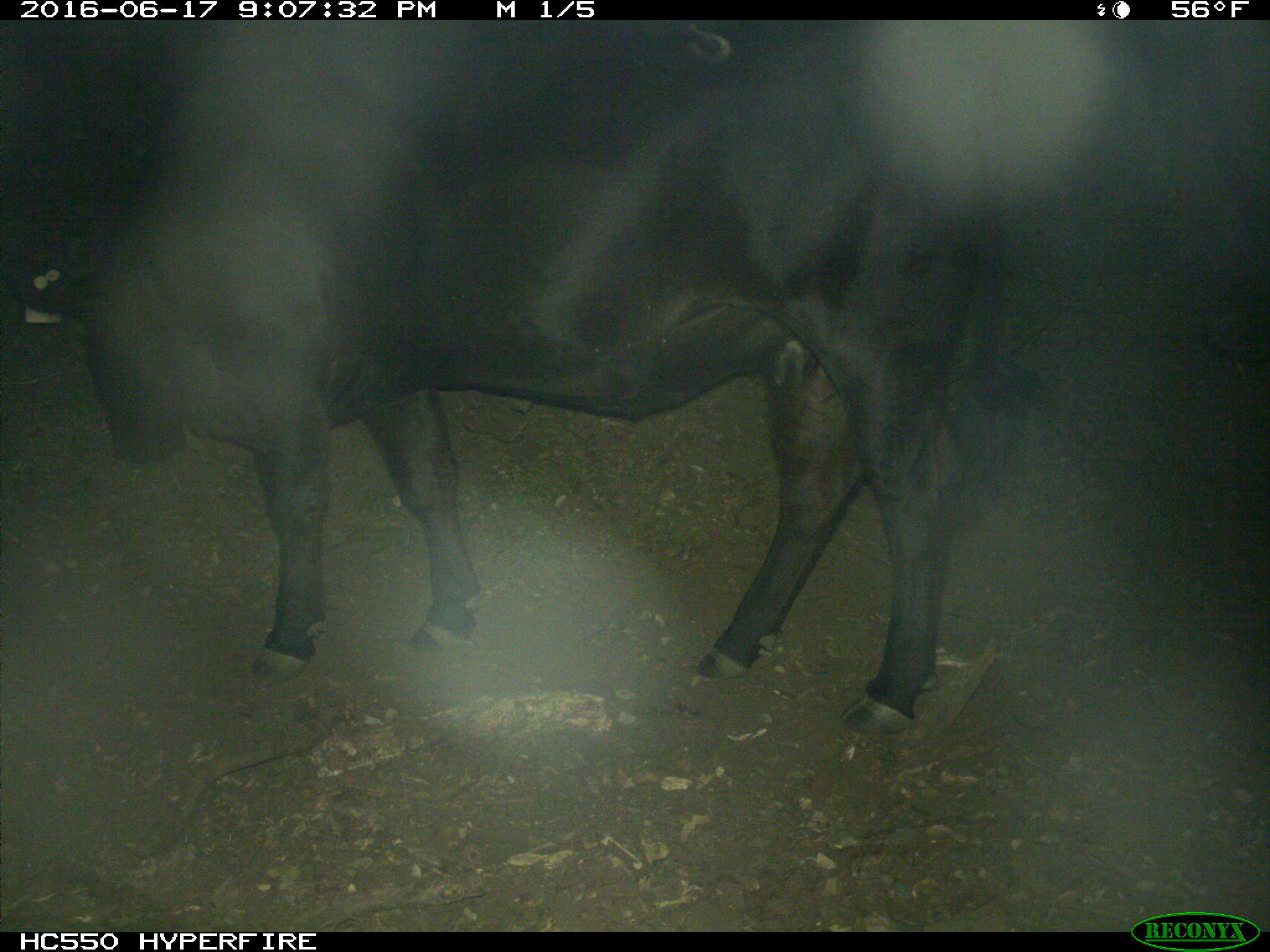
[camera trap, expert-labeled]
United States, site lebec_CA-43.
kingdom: Animalia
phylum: Chordata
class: Mammalia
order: Artiodactyla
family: Bovidae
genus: Bos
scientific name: Bos taurus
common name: domestic cow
Bos taurus (domestic cow).